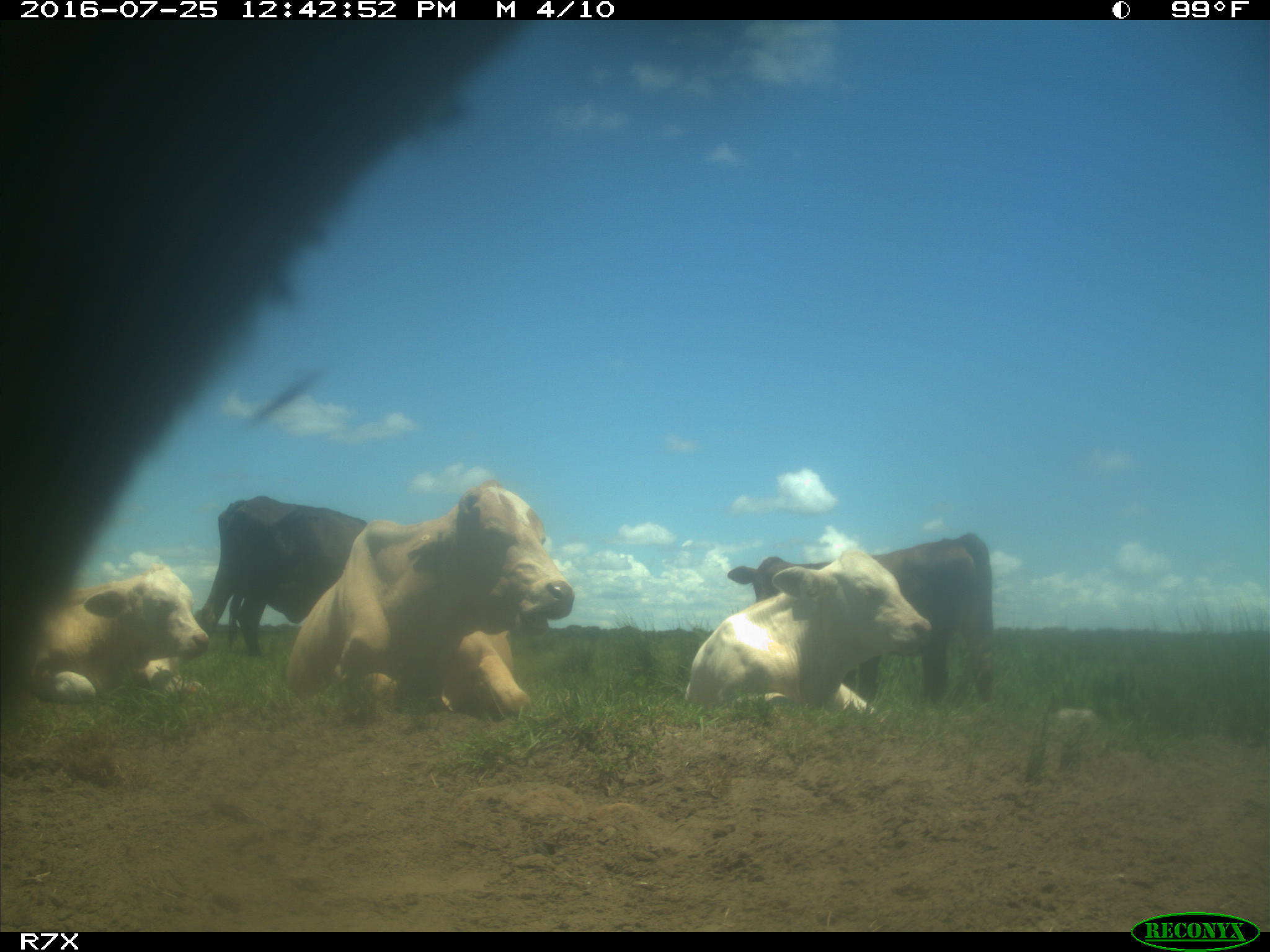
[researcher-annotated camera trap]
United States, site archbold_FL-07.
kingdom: Animalia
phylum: Chordata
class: Mammalia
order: Artiodactyla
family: Bovidae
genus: Bos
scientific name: Bos taurus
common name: domestic cow